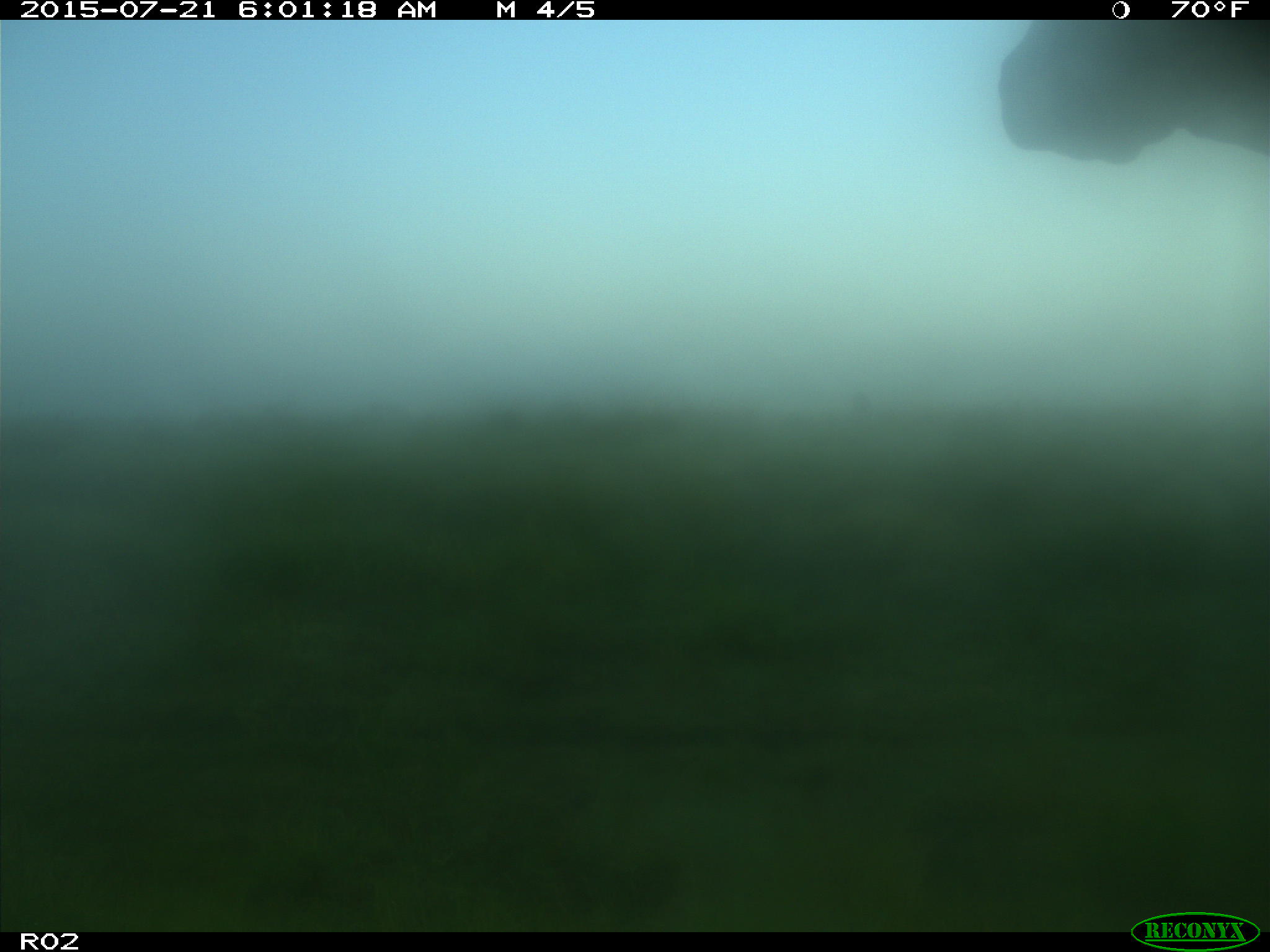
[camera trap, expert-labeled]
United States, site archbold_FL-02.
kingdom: Animalia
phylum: Chordata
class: Mammalia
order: Artiodactyla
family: Bovidae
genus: Bos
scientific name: Bos taurus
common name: domestic cow